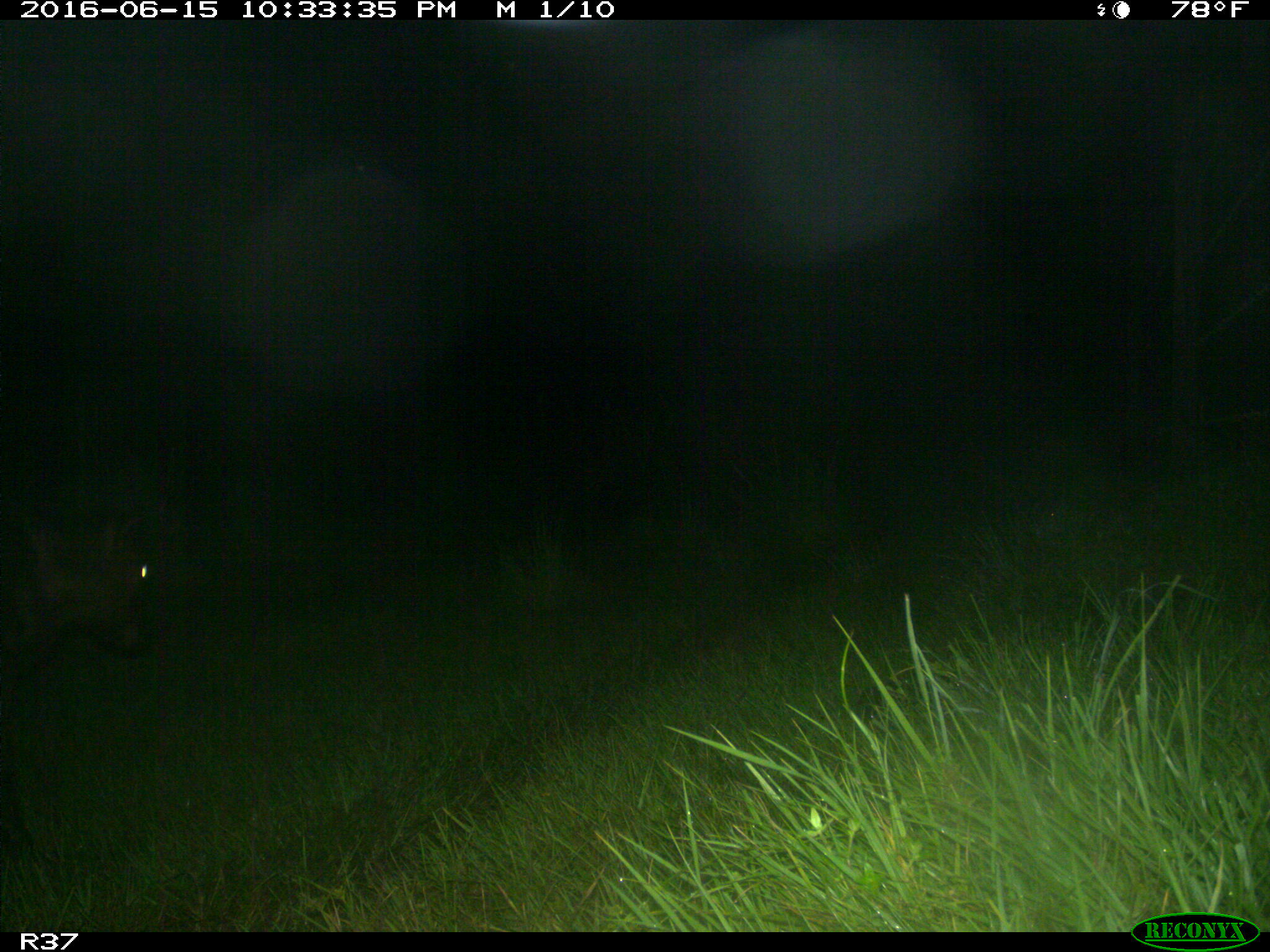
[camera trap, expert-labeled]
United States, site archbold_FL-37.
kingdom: Animalia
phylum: Chordata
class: Mammalia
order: Artiodactyla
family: Bovidae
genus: Bos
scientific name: Bos taurus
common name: domestic cow